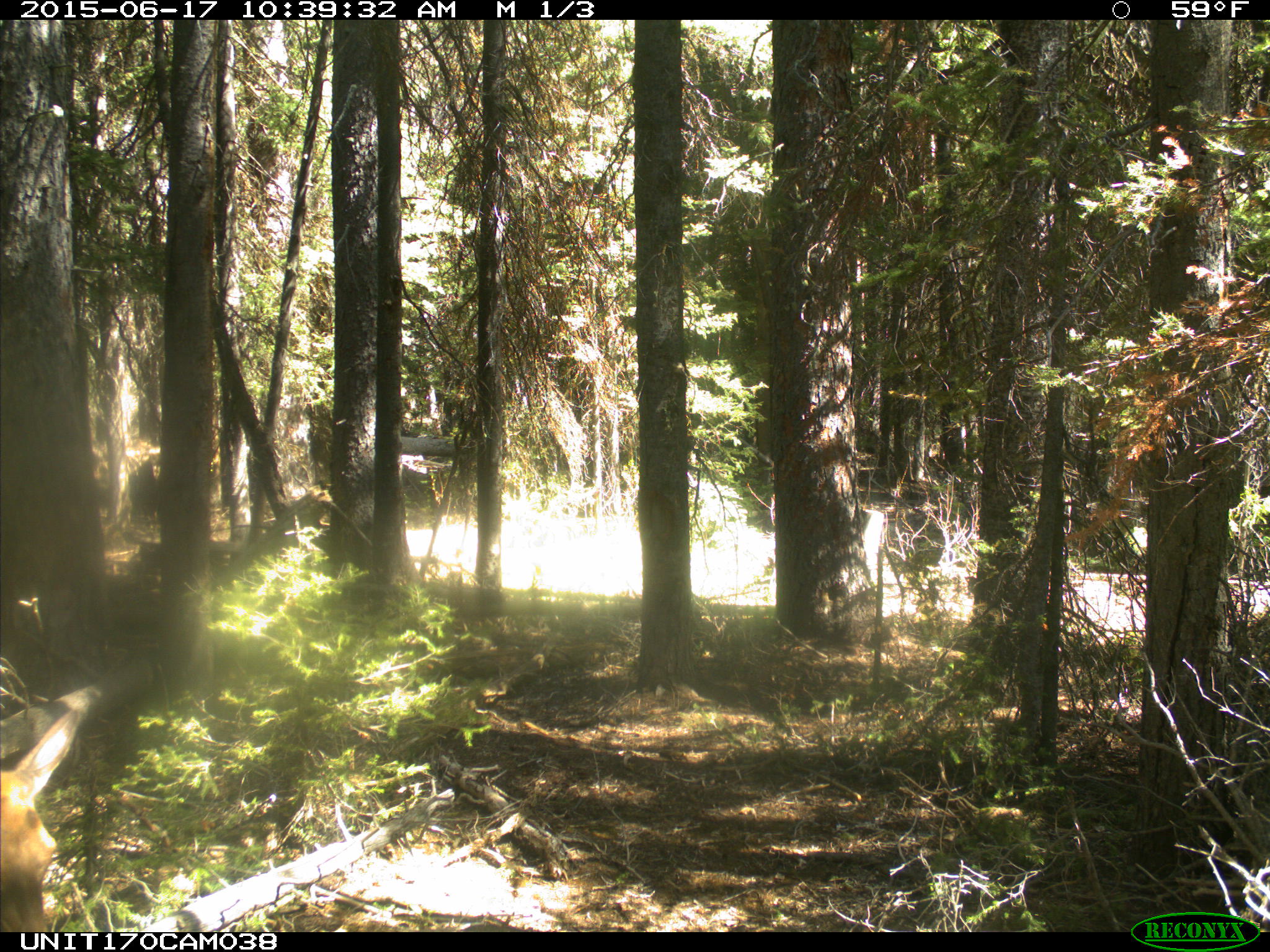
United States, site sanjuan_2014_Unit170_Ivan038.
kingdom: Animalia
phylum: Chordata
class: Mammalia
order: Artiodactyla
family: Cervidae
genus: Cervus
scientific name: Cervus elaphus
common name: red deer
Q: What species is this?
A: Cervus elaphus (red deer).